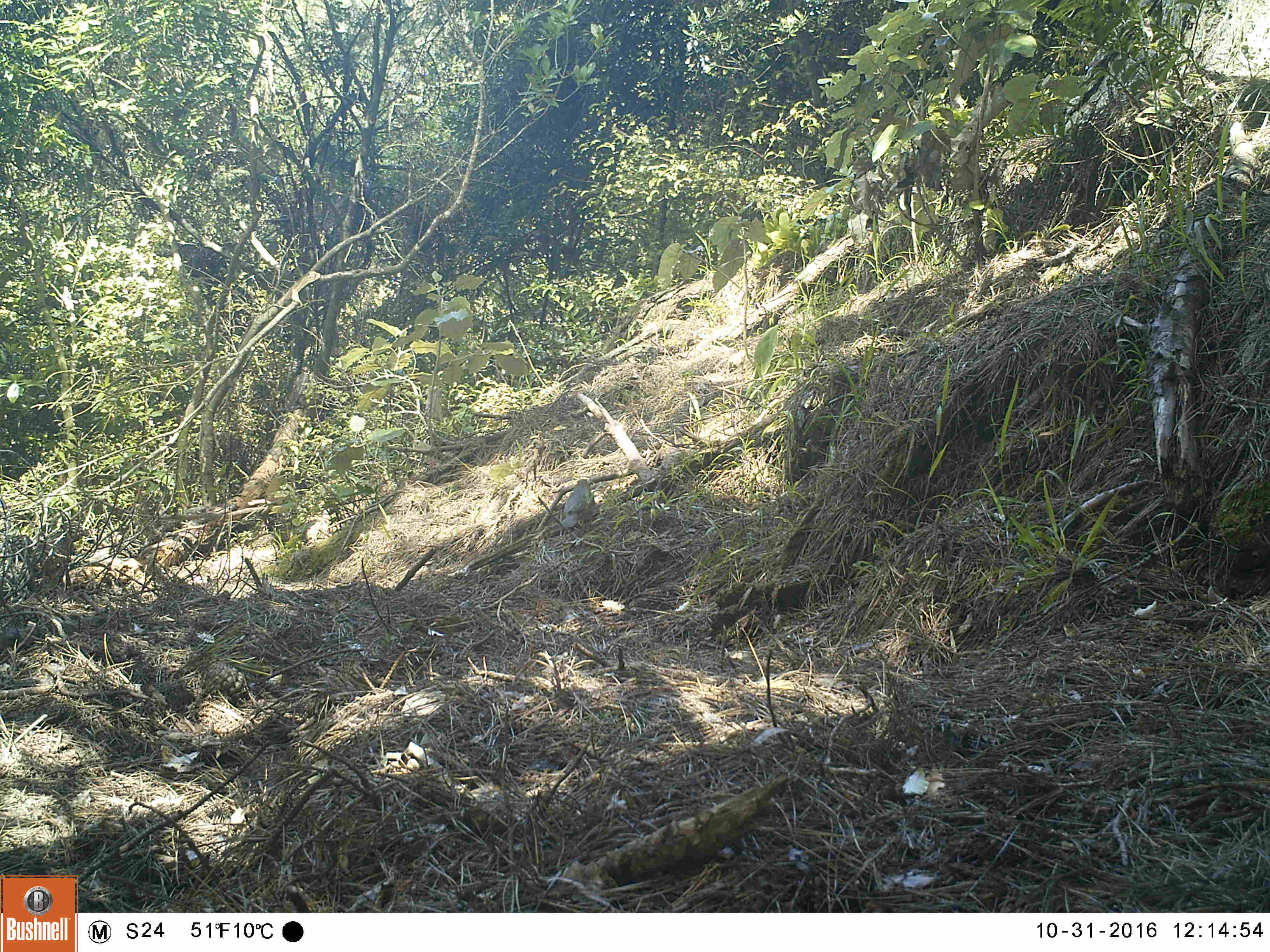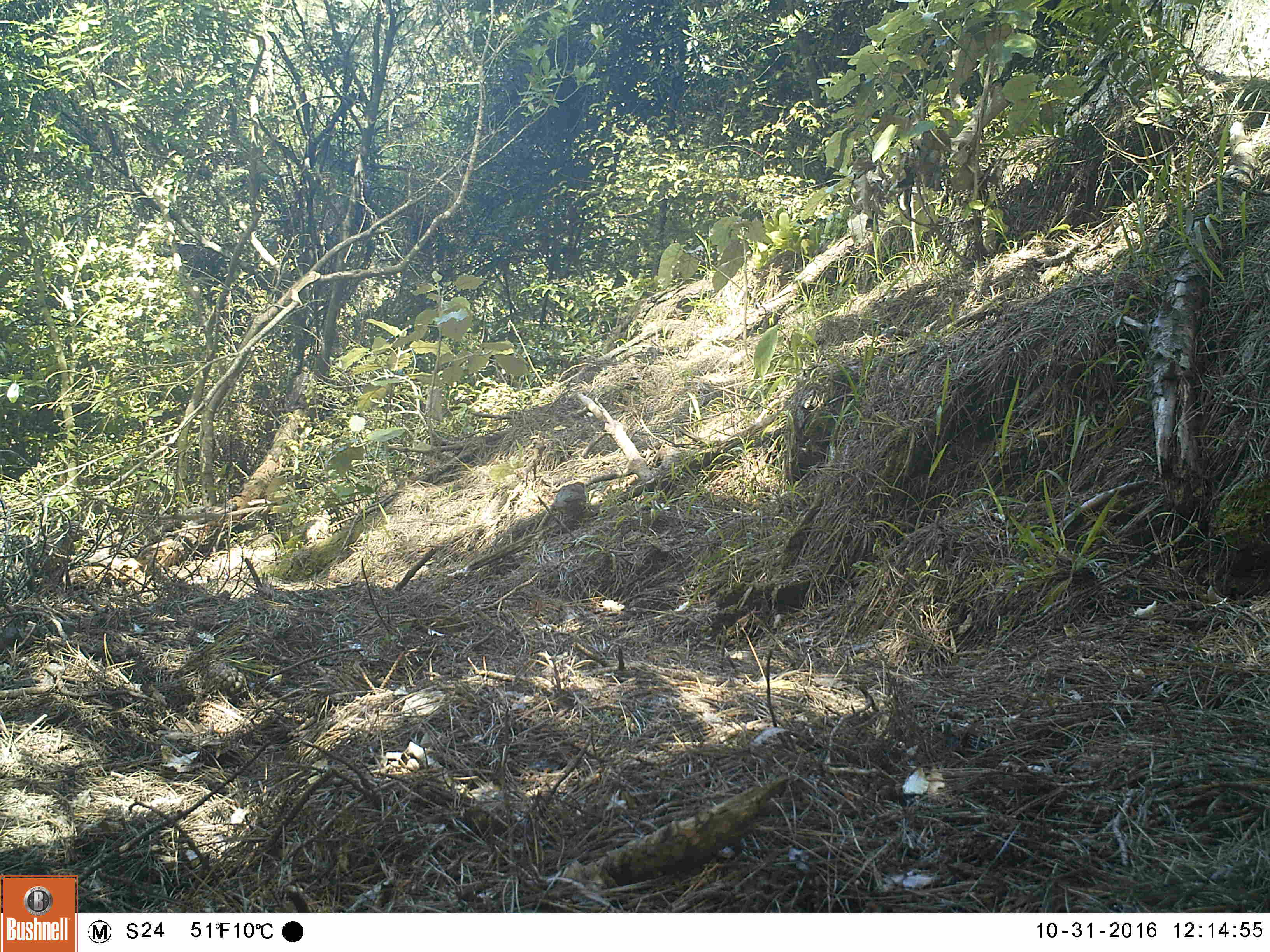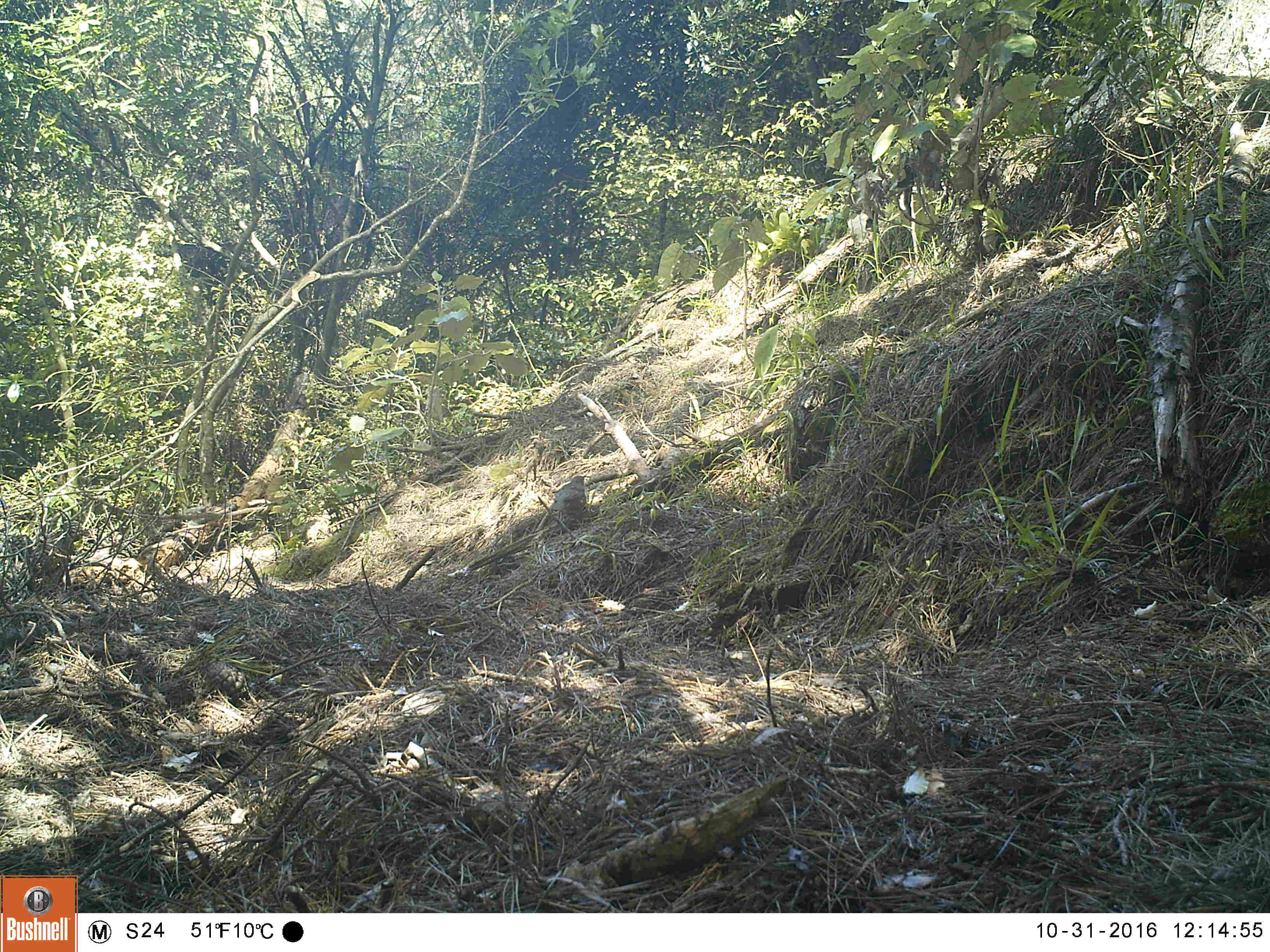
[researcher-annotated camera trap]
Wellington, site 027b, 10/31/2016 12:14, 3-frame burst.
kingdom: Animalia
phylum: Chordata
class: Aves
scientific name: Aves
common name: bird